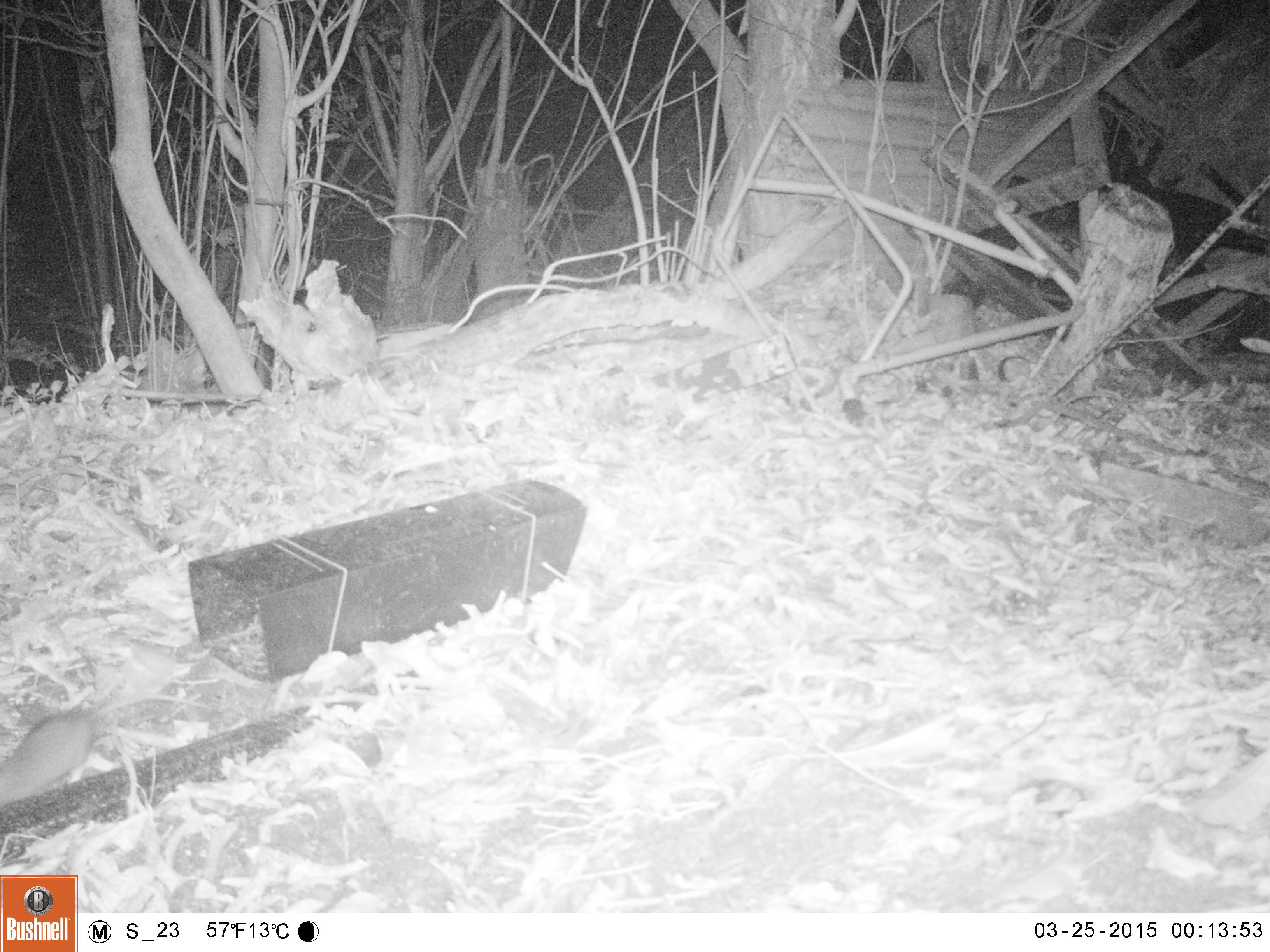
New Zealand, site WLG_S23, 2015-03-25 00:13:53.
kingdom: Animalia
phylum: Chordata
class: Mammalia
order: Rodentia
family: Muridae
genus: Rattus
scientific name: Rattus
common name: rat